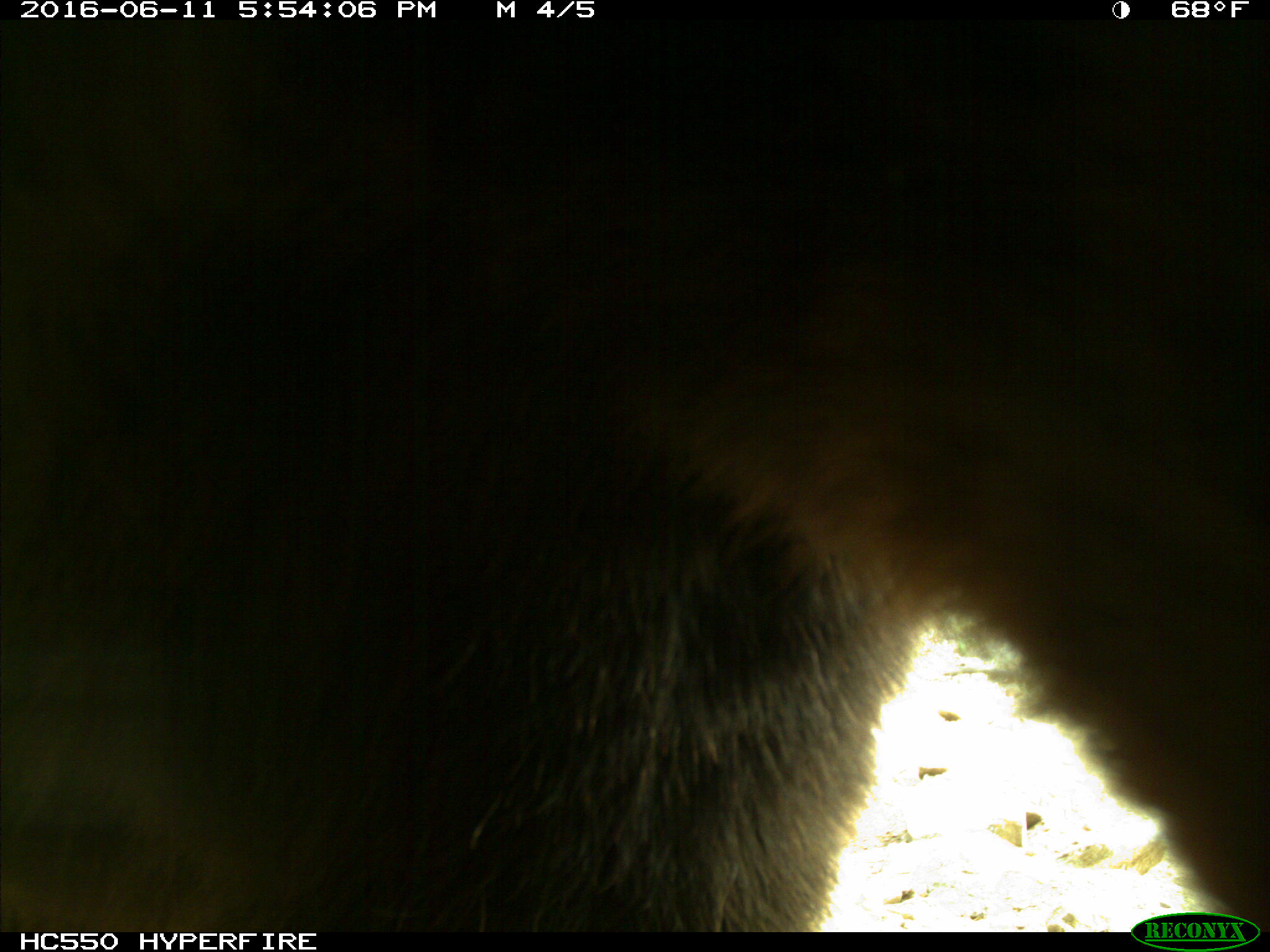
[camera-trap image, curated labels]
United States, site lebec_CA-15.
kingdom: Animalia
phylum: Chordata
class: Mammalia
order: Carnivora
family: Ursidae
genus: Ursus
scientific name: Ursus americanus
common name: american black bear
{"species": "Ursus americanus (american black bear)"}